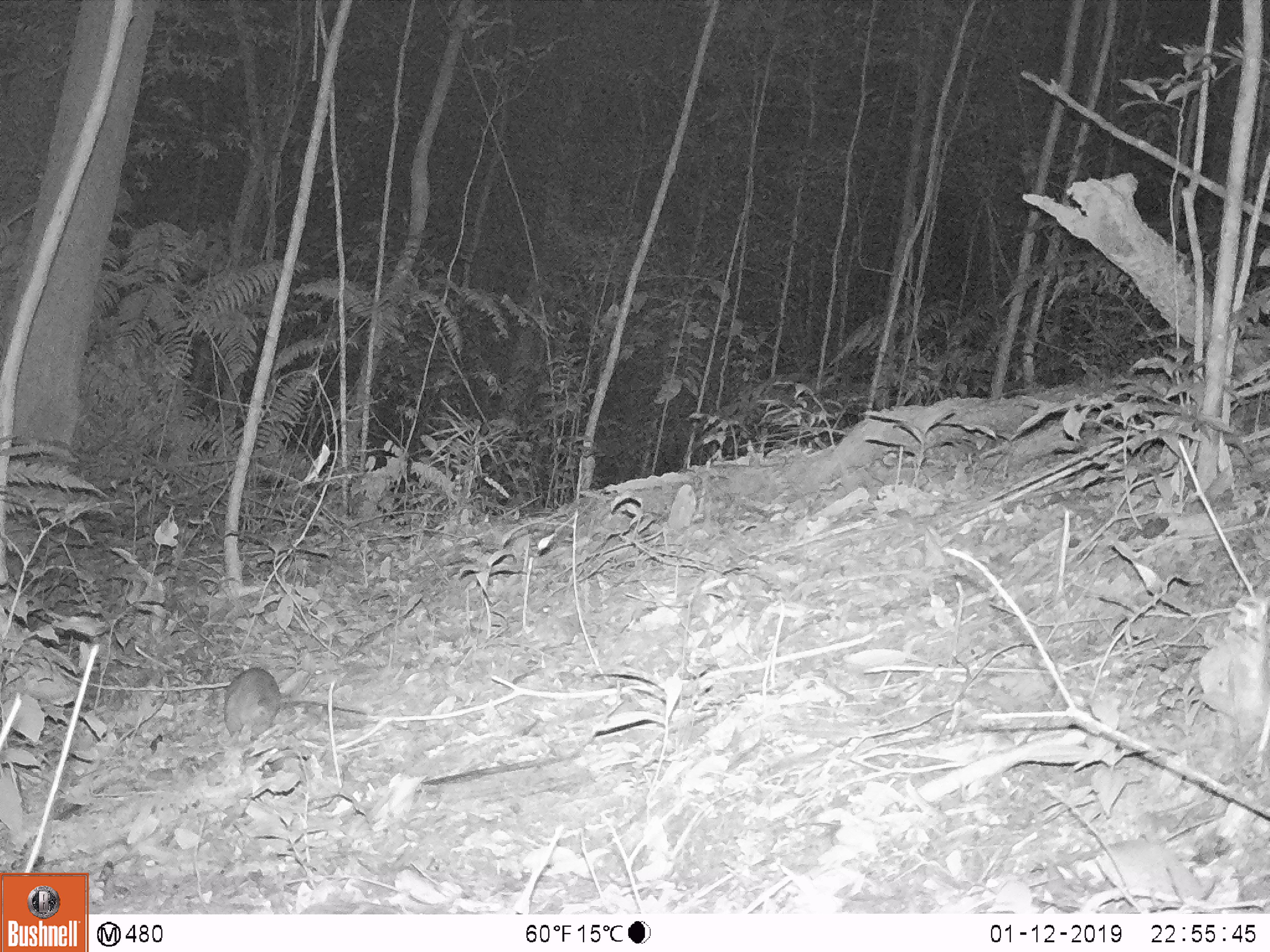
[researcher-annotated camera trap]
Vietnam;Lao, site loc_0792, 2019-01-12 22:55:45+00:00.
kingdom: Animalia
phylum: Chordata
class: Mammalia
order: Rodentia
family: Muridae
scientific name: Muridae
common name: old-world mice and rats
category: unidentified murid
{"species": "unidentified murid (old-world mice and rats) (Muridae)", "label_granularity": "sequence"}